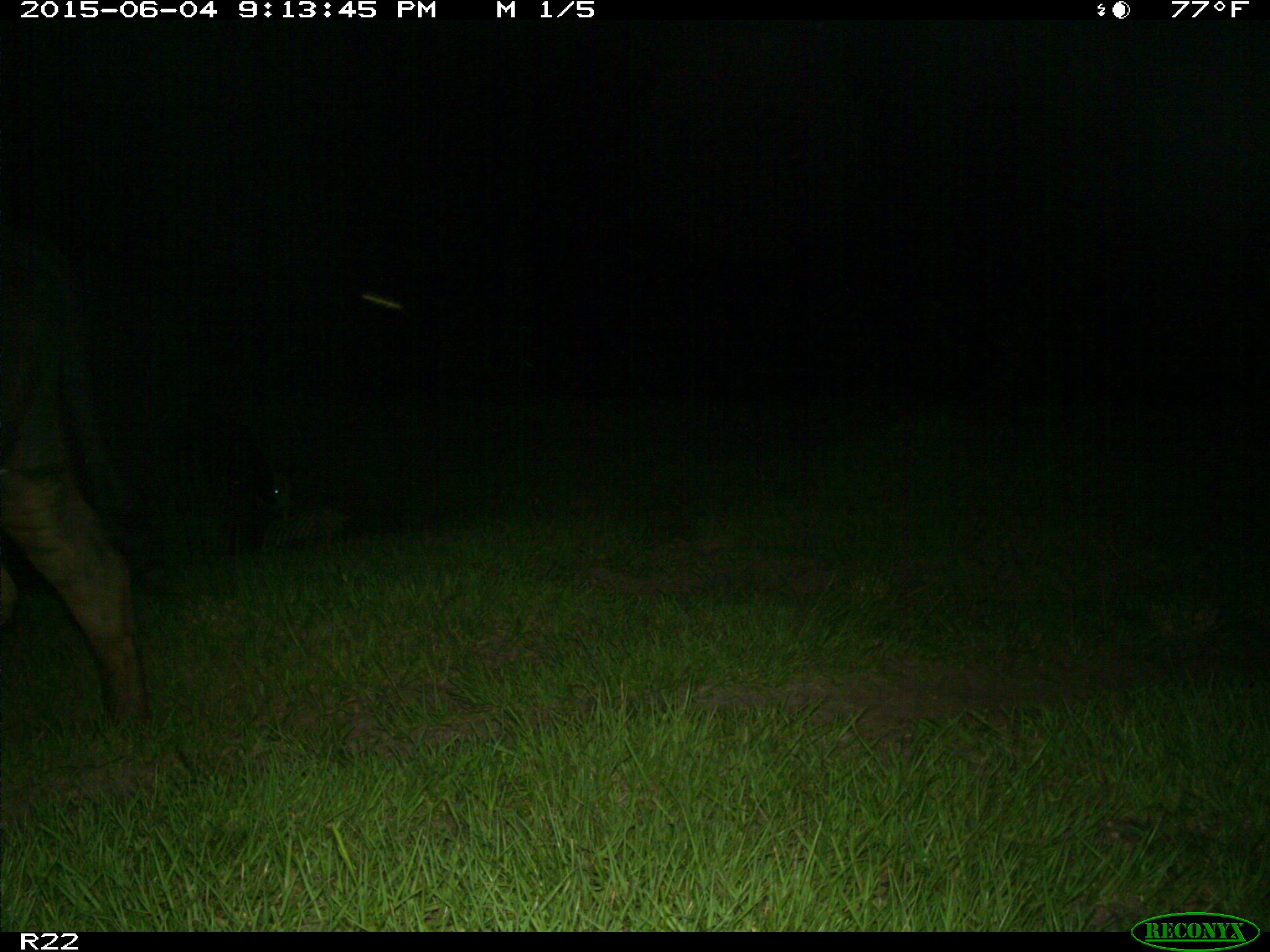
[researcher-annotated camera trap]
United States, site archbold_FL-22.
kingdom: Animalia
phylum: Chordata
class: Mammalia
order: Artiodactyla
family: Bovidae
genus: Bos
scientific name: Bos taurus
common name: domestic cow